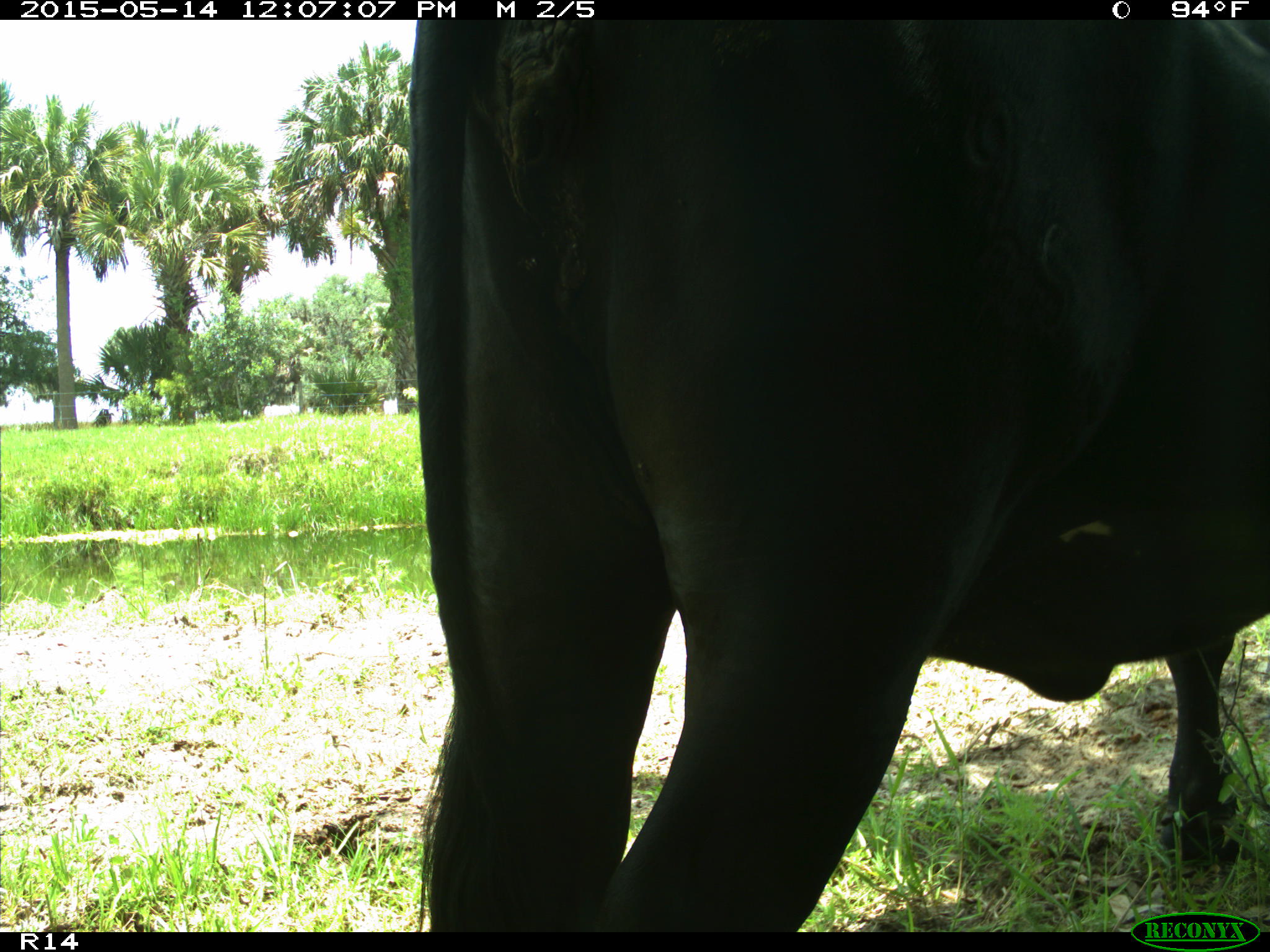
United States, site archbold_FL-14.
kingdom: Animalia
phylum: Chordata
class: Mammalia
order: Artiodactyla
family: Bovidae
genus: Bos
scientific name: Bos taurus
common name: domestic cow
Bos taurus (domestic cow).